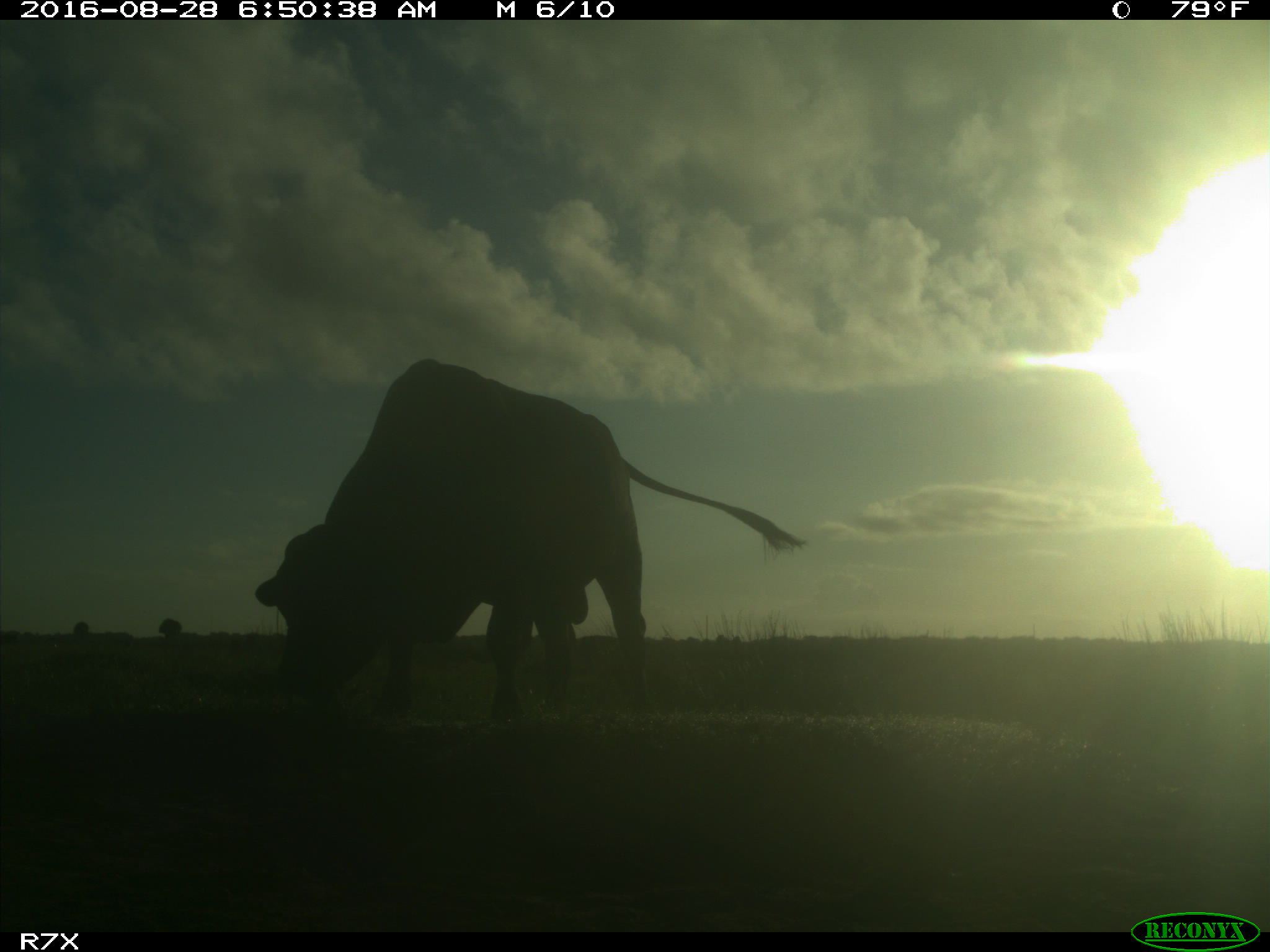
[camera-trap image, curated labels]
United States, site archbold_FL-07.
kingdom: Animalia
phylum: Chordata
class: Mammalia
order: Artiodactyla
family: Bovidae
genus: Bos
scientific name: Bos taurus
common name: domestic cow